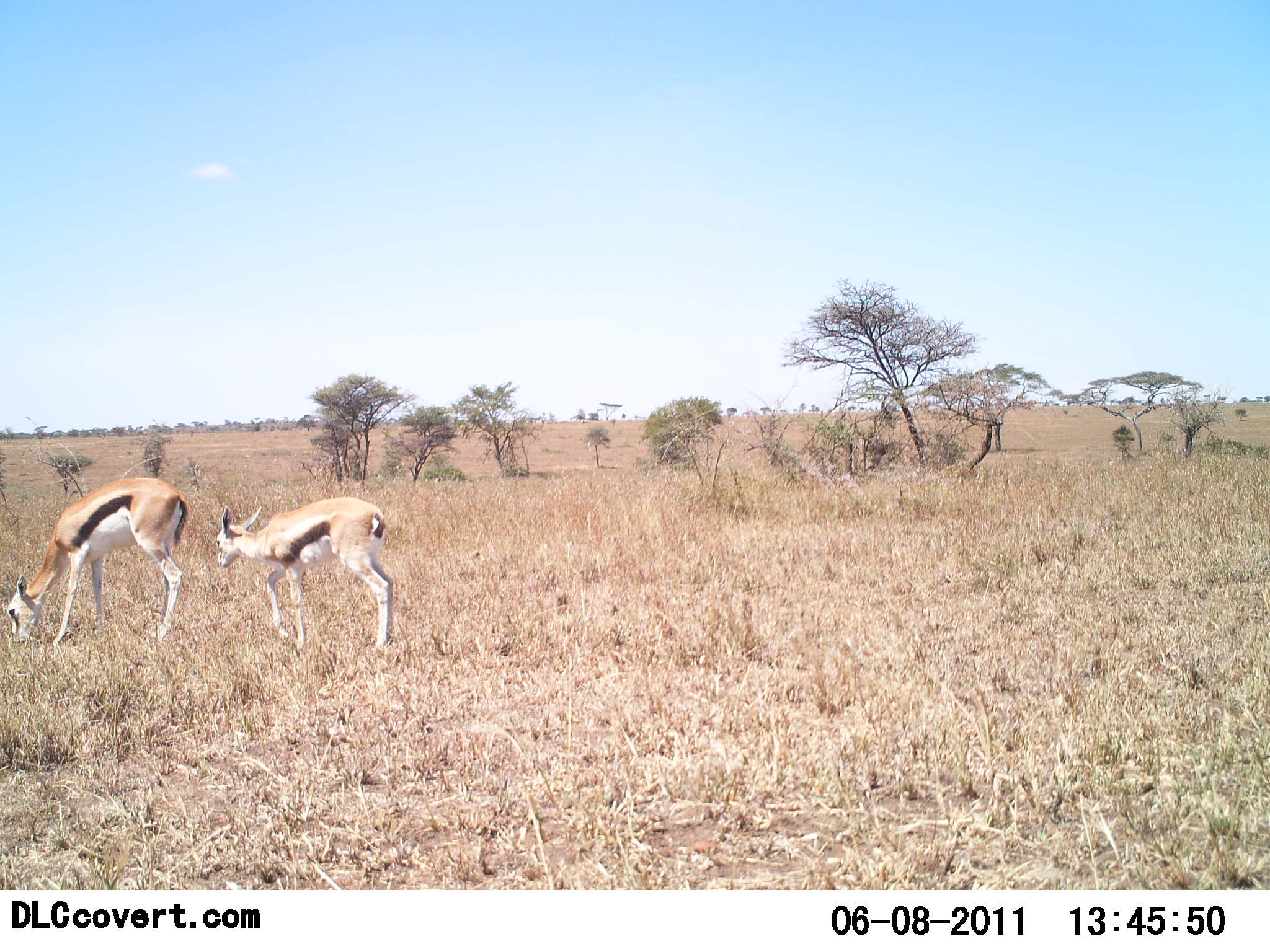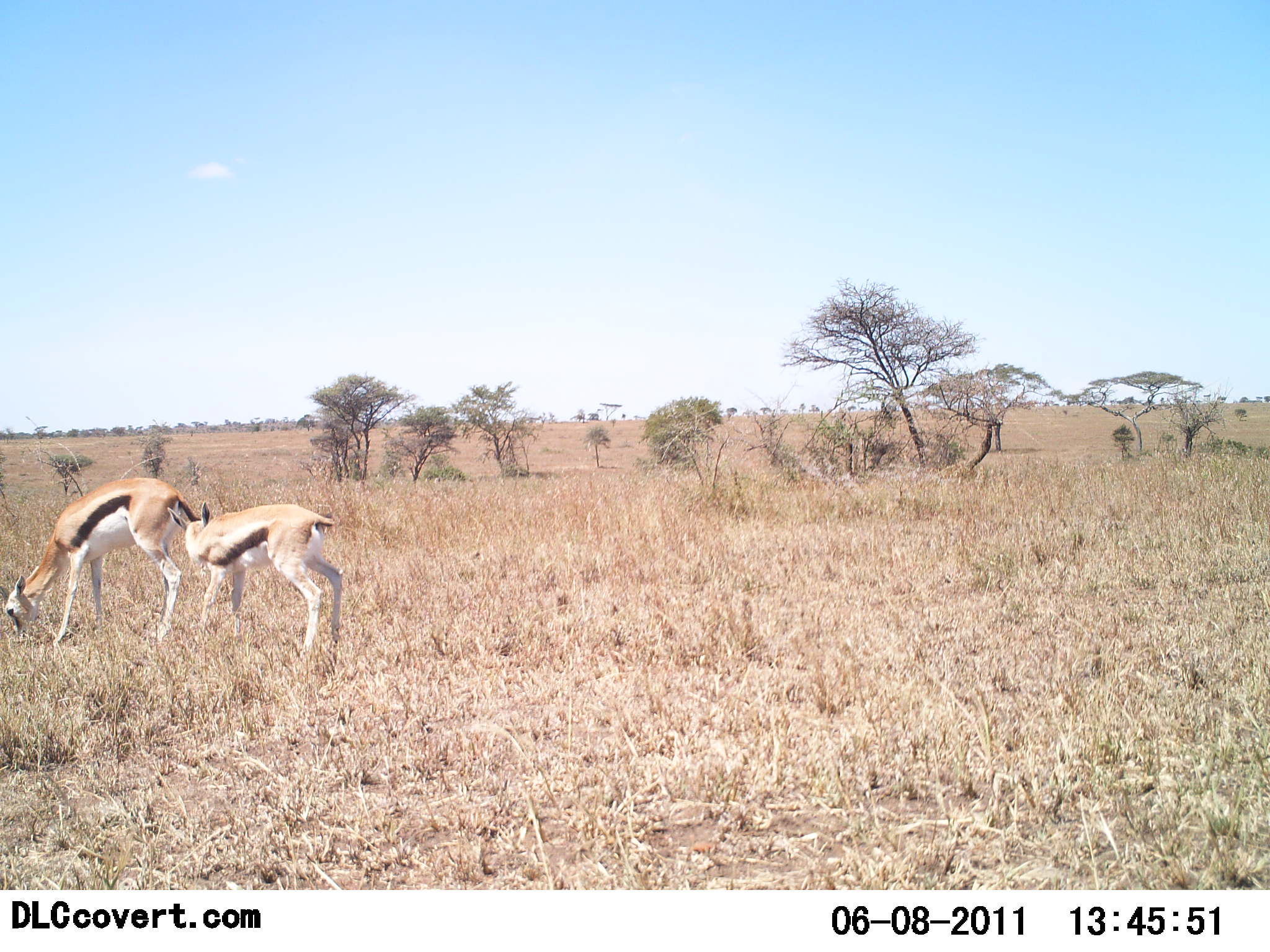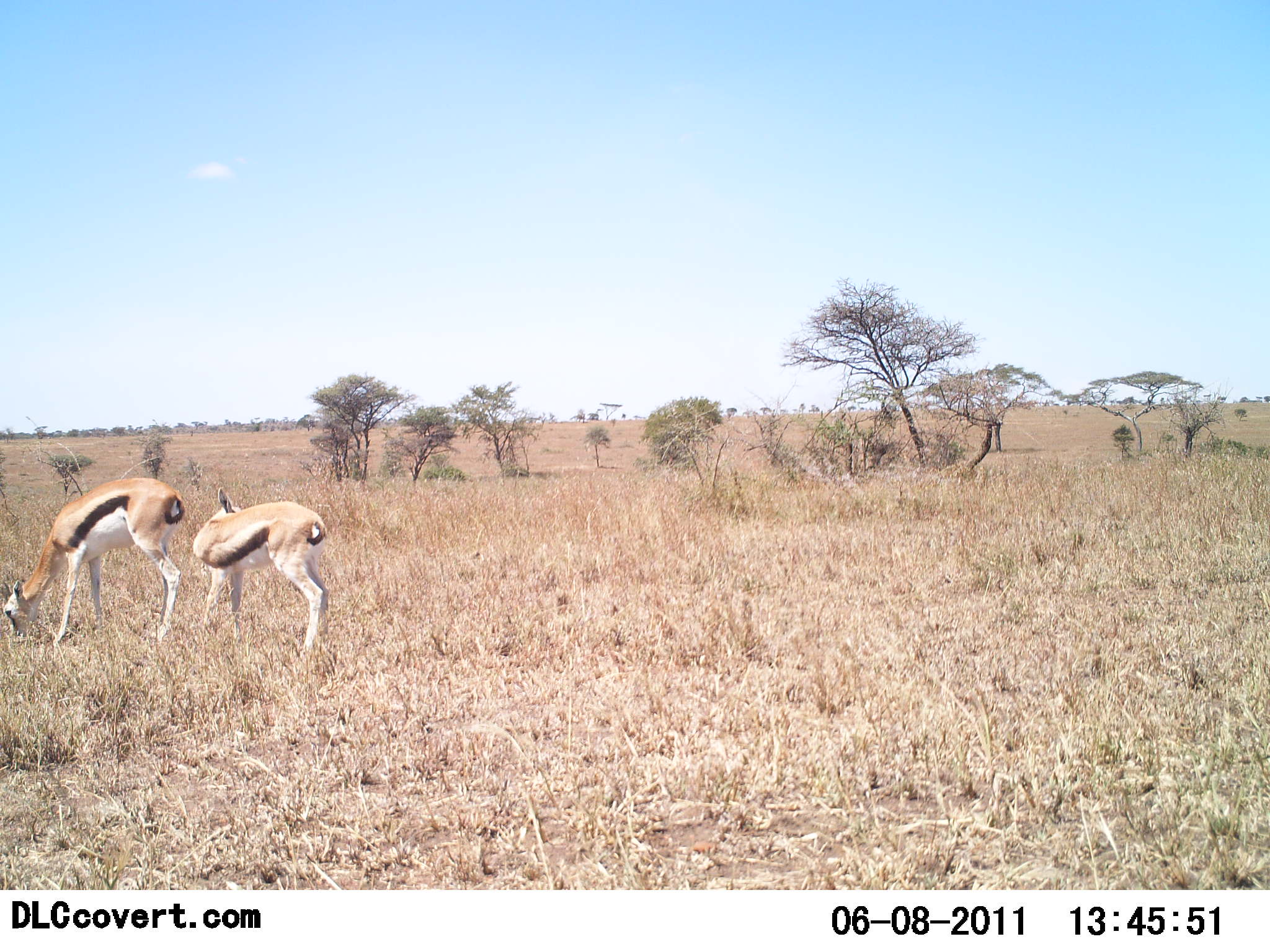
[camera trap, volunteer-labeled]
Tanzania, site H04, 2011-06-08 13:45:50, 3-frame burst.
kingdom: Animalia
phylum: Chordata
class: Mammalia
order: Artiodactyla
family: Bovidae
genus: Eudorcas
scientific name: Eudorcas thomsonii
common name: thomson's gazelle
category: gazellethomsons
Gazellethomsons (thomson's gazelle) (Eudorcas thomsonii), count 2. Behavior (volunteer vote fractions): standing 50%, resting 0%, moving 17%, interacting 0%. Young present (vote fraction): 42%. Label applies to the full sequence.